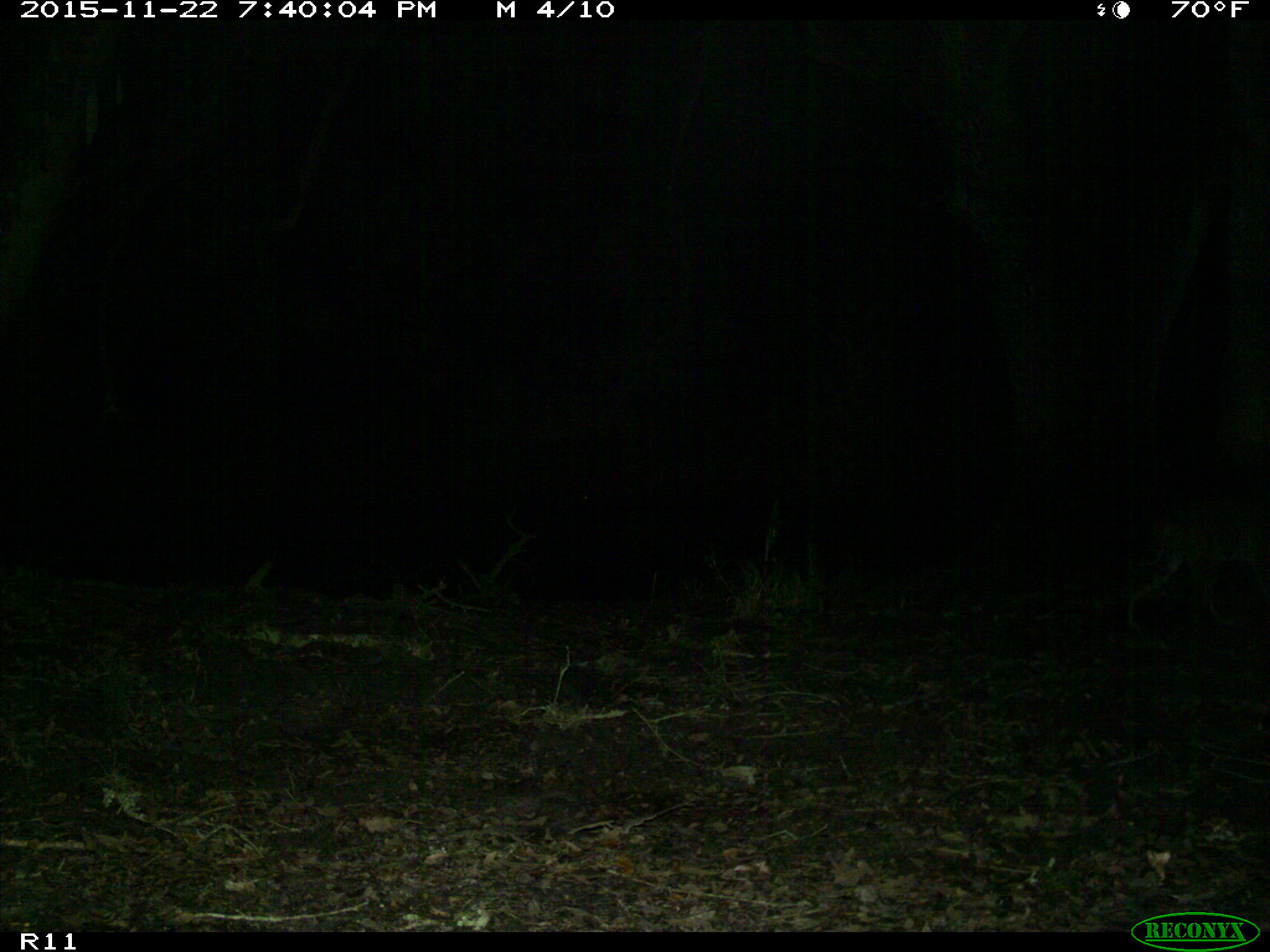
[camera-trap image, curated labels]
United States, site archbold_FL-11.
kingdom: Animalia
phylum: Chordata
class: Mammalia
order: Carnivora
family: Felidae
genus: Lynx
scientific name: Lynx rufus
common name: bobcat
Lynx rufus (bobcat).